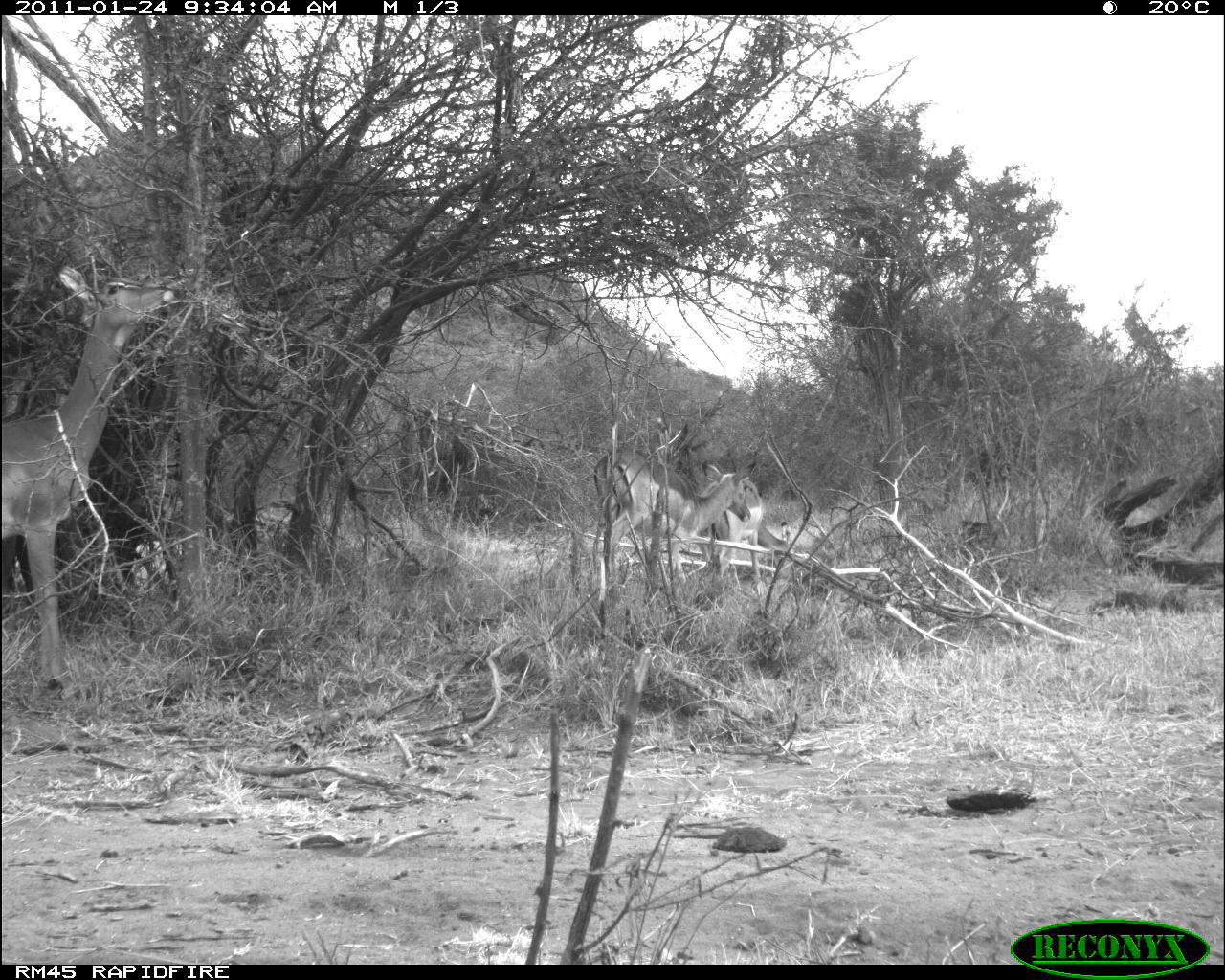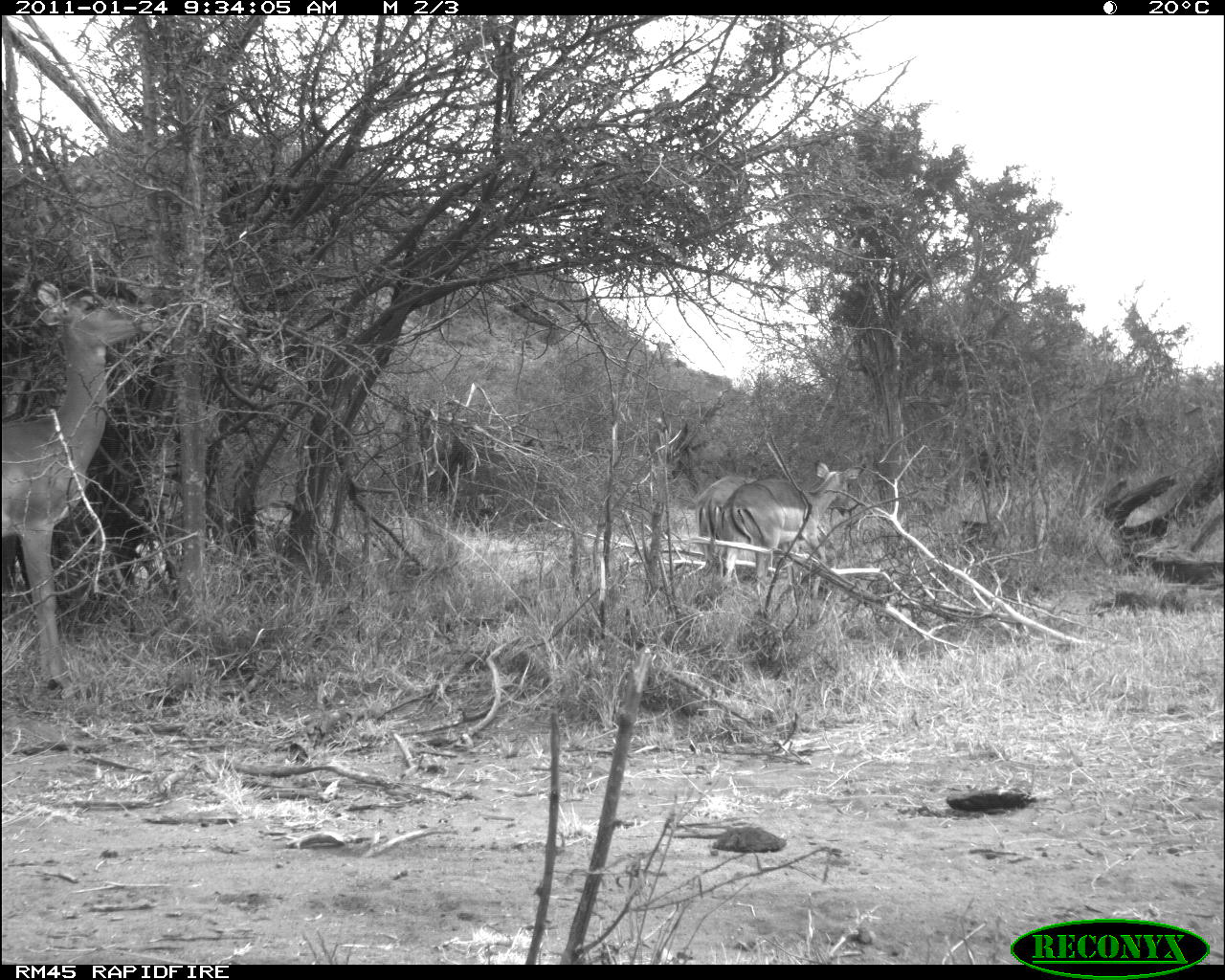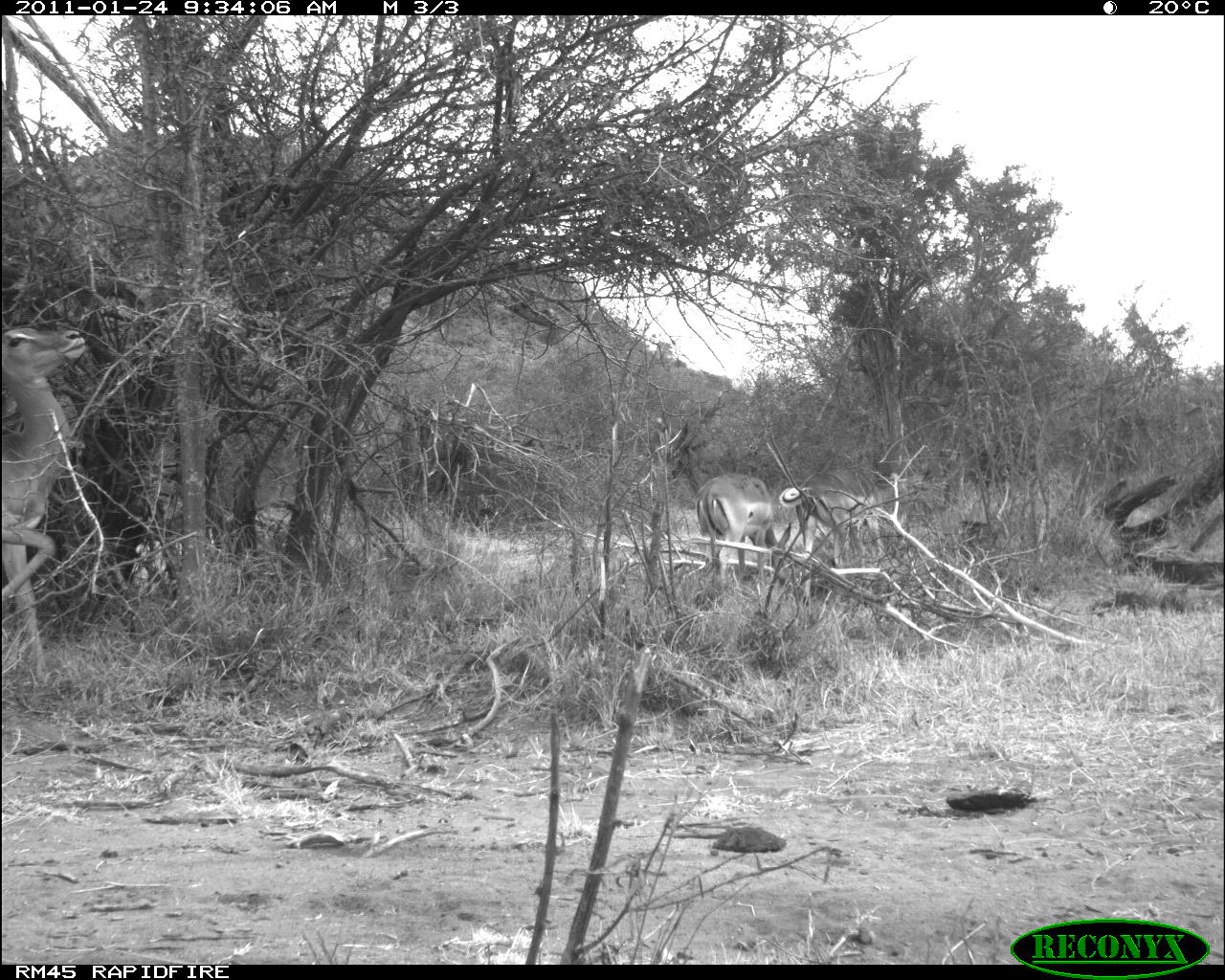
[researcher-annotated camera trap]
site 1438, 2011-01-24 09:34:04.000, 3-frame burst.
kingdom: Animalia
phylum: Chordata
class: Mammalia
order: Artiodactyla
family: Bovidae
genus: Aepyceros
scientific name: Aepyceros melampus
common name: impala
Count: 3.